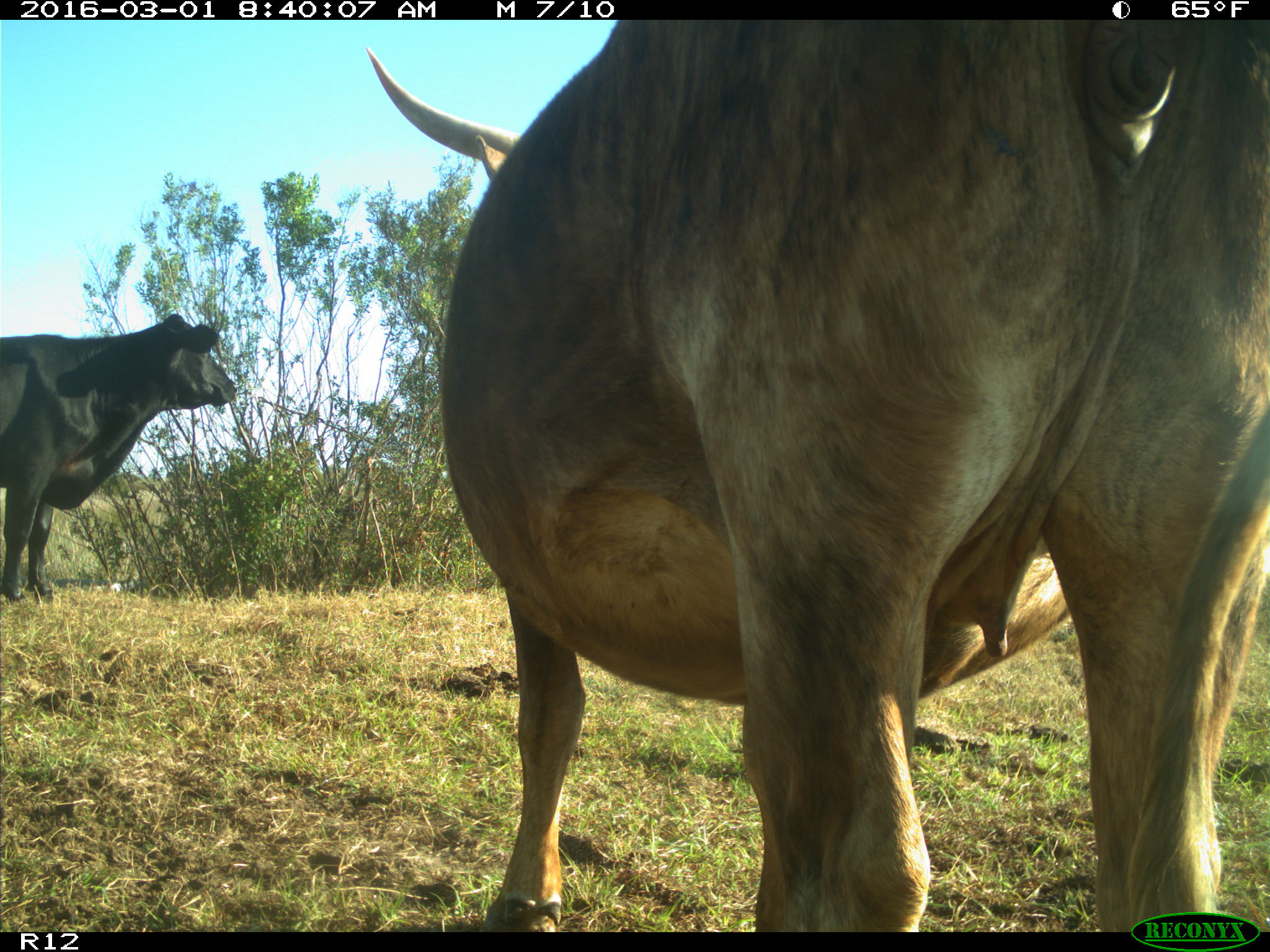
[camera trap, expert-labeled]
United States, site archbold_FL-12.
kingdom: Animalia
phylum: Chordata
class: Mammalia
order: Artiodactyla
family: Bovidae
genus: Bos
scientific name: Bos taurus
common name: domestic cow